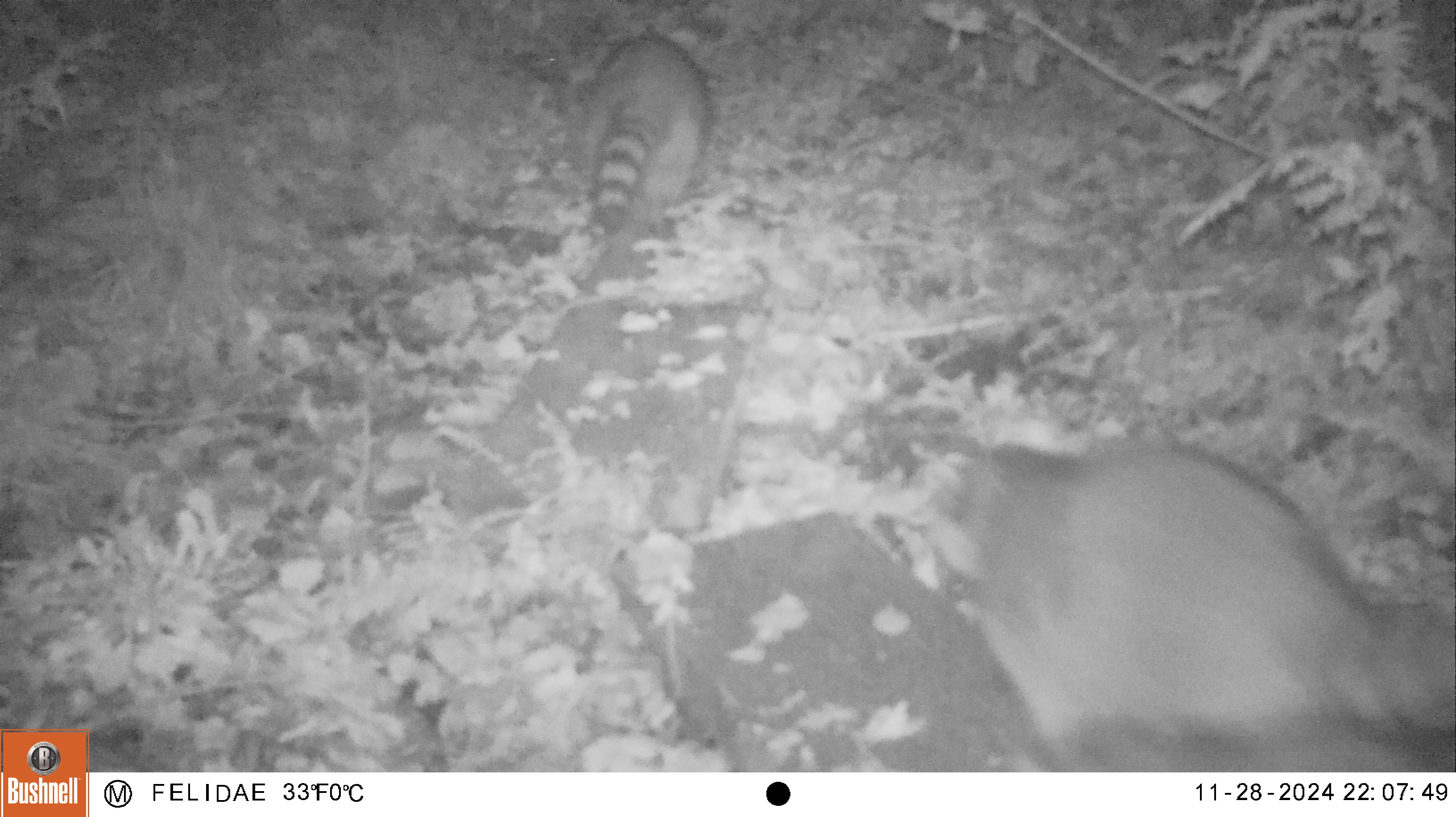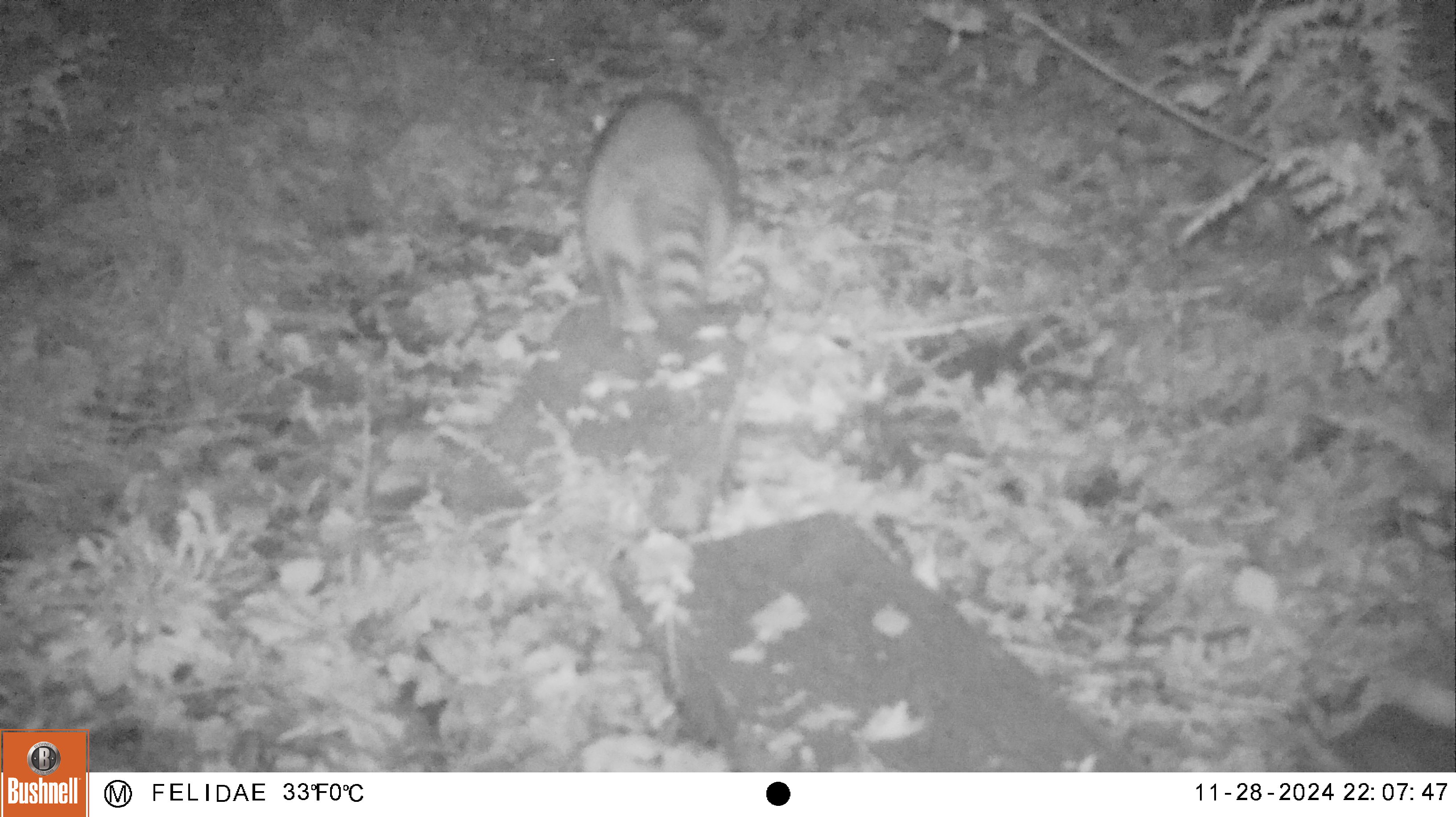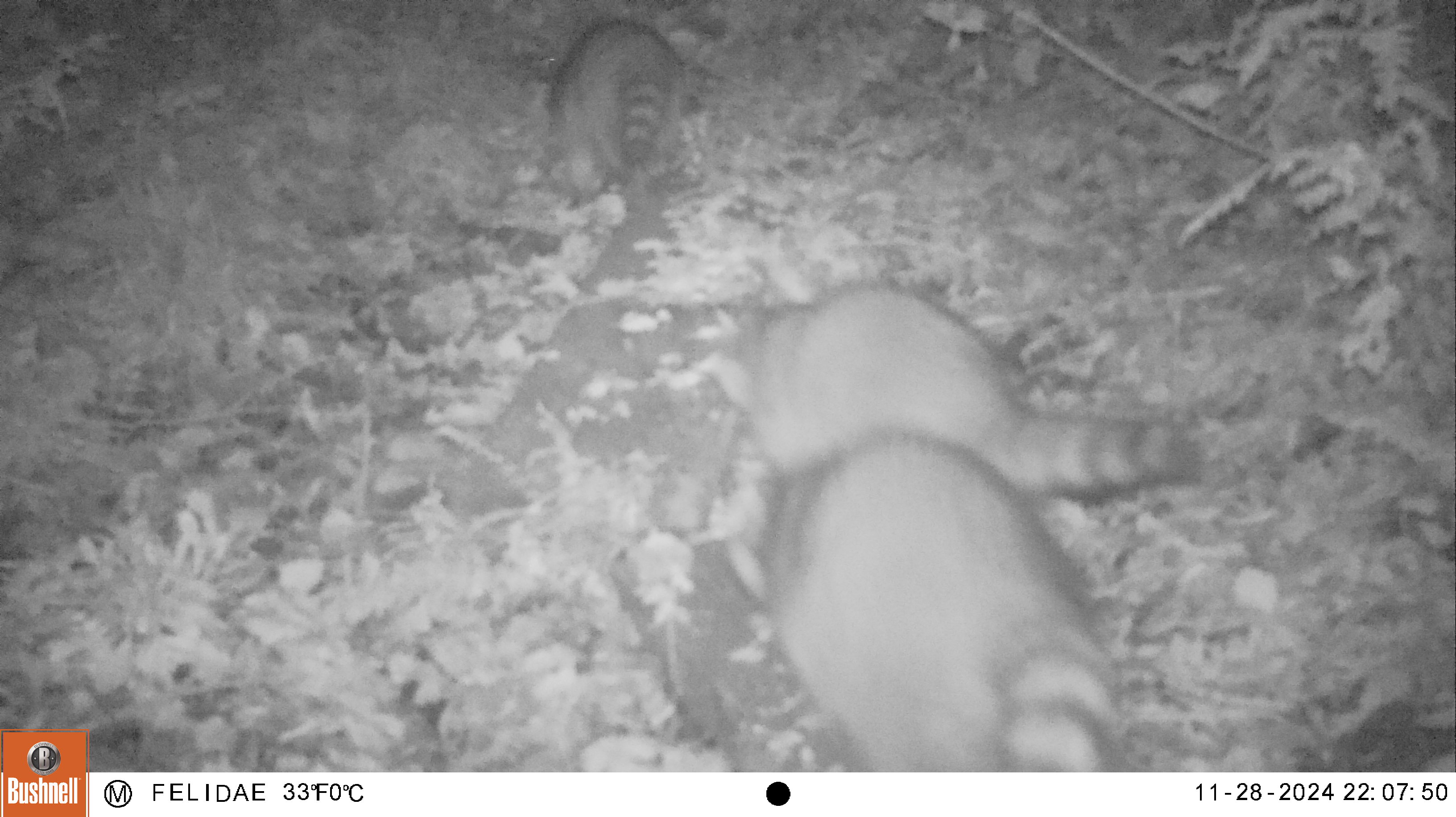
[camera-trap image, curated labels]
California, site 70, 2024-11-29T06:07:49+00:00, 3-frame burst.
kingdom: Animalia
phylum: Chordata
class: Mammalia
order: Carnivora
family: Procyonidae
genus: Procyon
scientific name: Procyon lotor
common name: raccoon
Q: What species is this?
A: Raccoon (Procyon lotor).